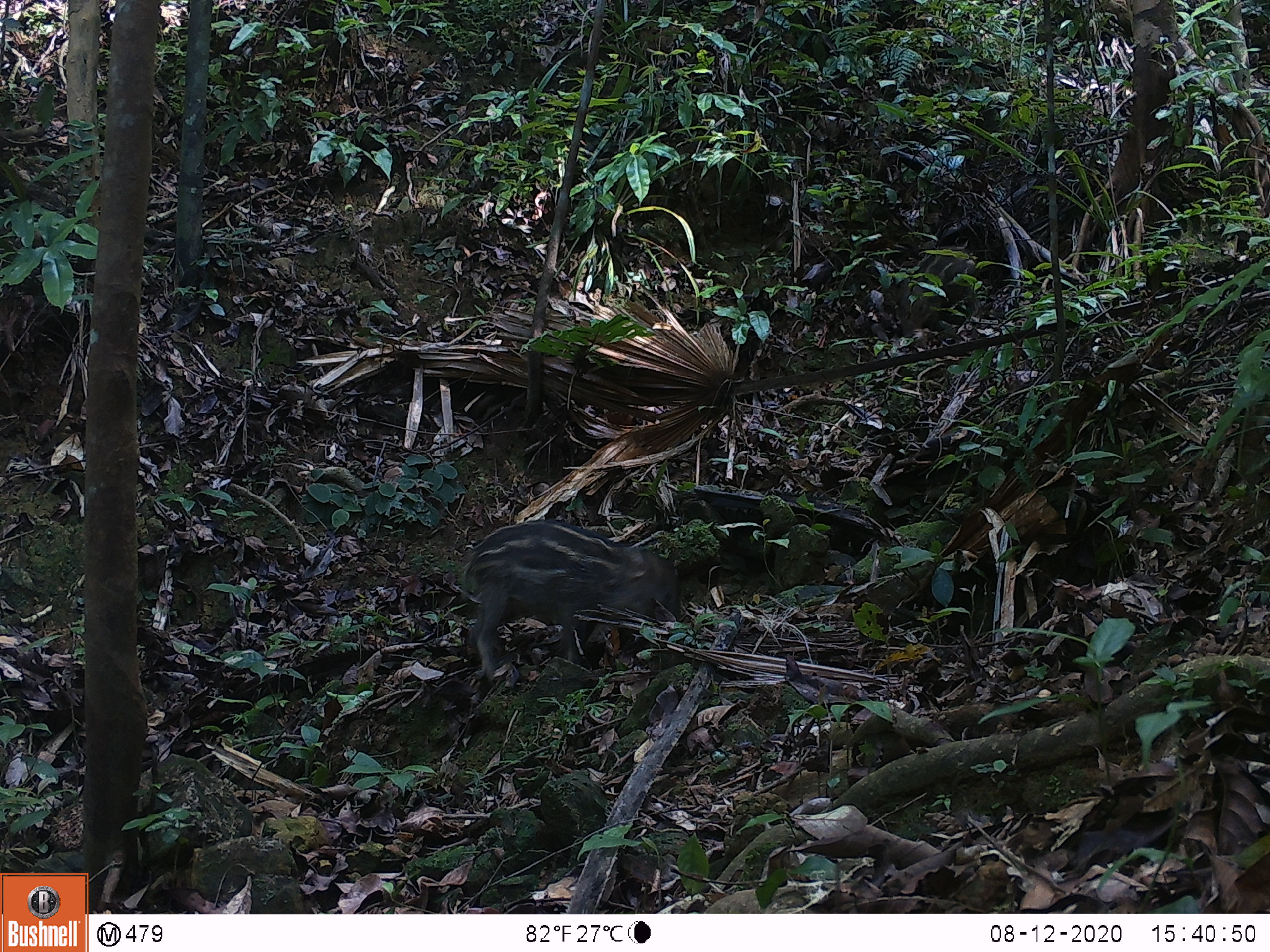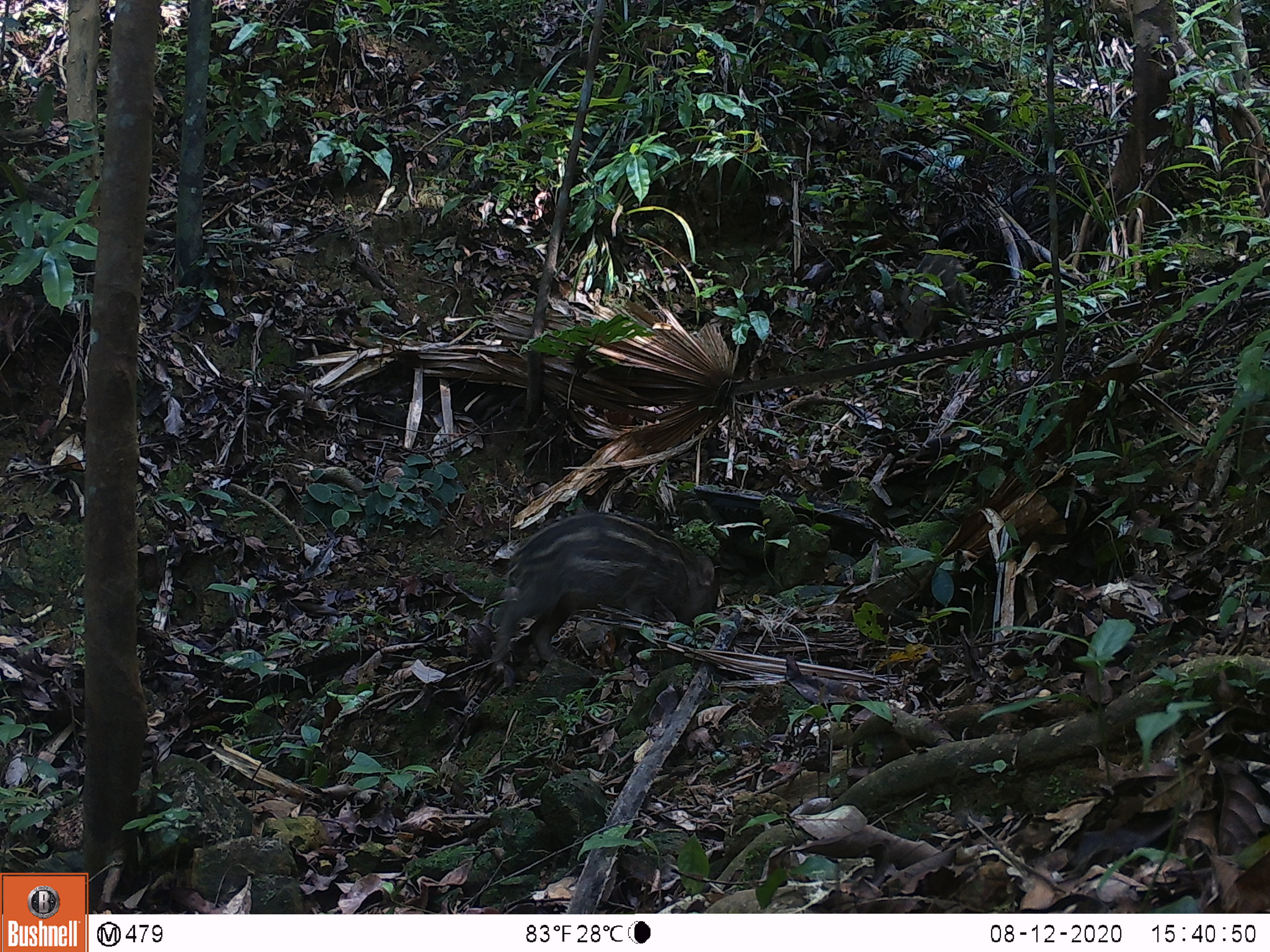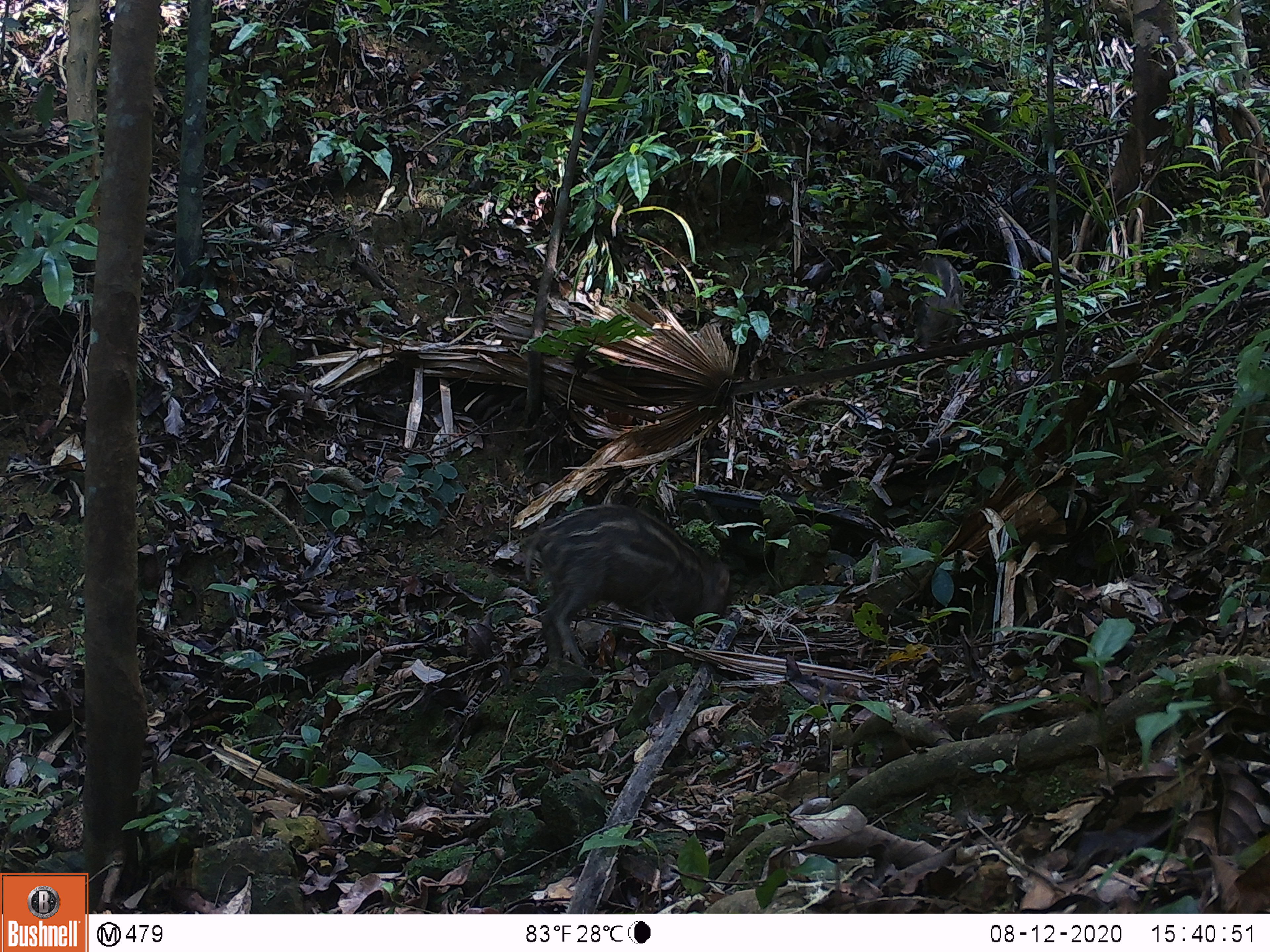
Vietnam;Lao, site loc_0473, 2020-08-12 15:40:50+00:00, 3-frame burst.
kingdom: Animalia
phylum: Chordata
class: Mammalia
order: Artiodactyla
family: Suidae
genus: Sus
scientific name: Sus scrofa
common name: eurasian wild pig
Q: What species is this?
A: Eurasian wild pig (Sus scrofa).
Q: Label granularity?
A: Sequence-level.